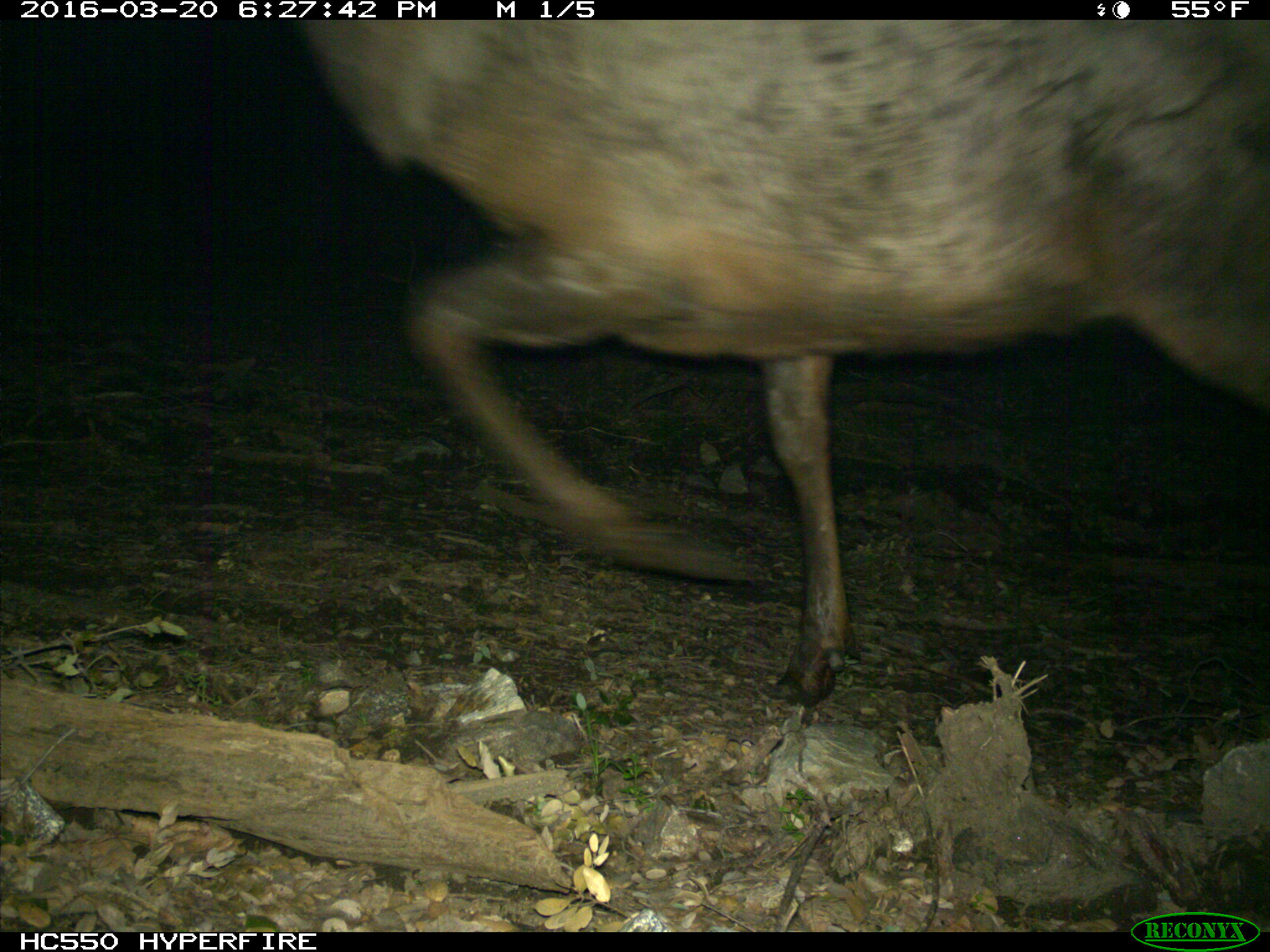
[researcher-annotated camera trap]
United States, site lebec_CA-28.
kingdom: Animalia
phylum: Chordata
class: Mammalia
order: Artiodactyla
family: Cervidae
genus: Cervus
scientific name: Cervus canadensis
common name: elk